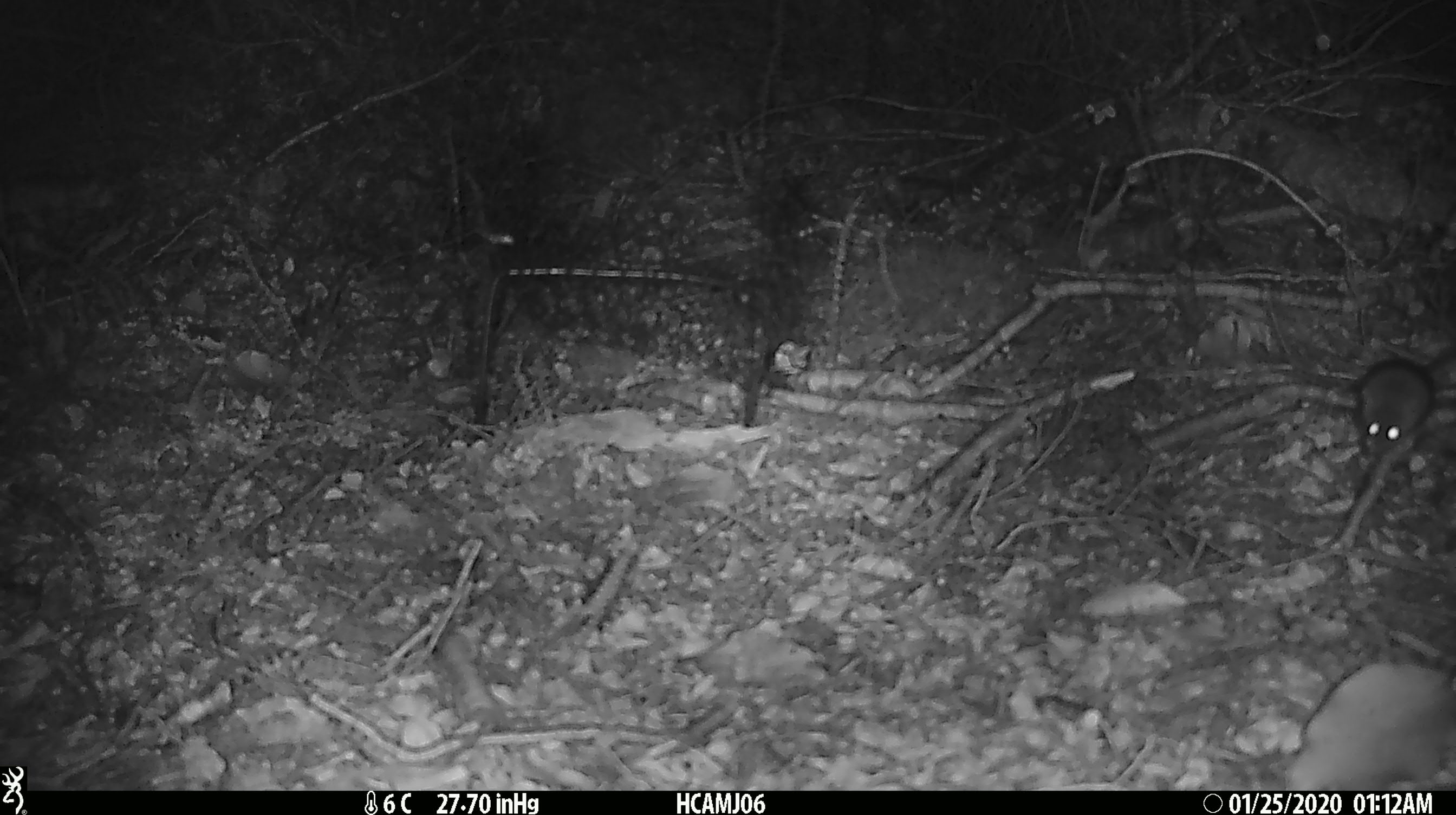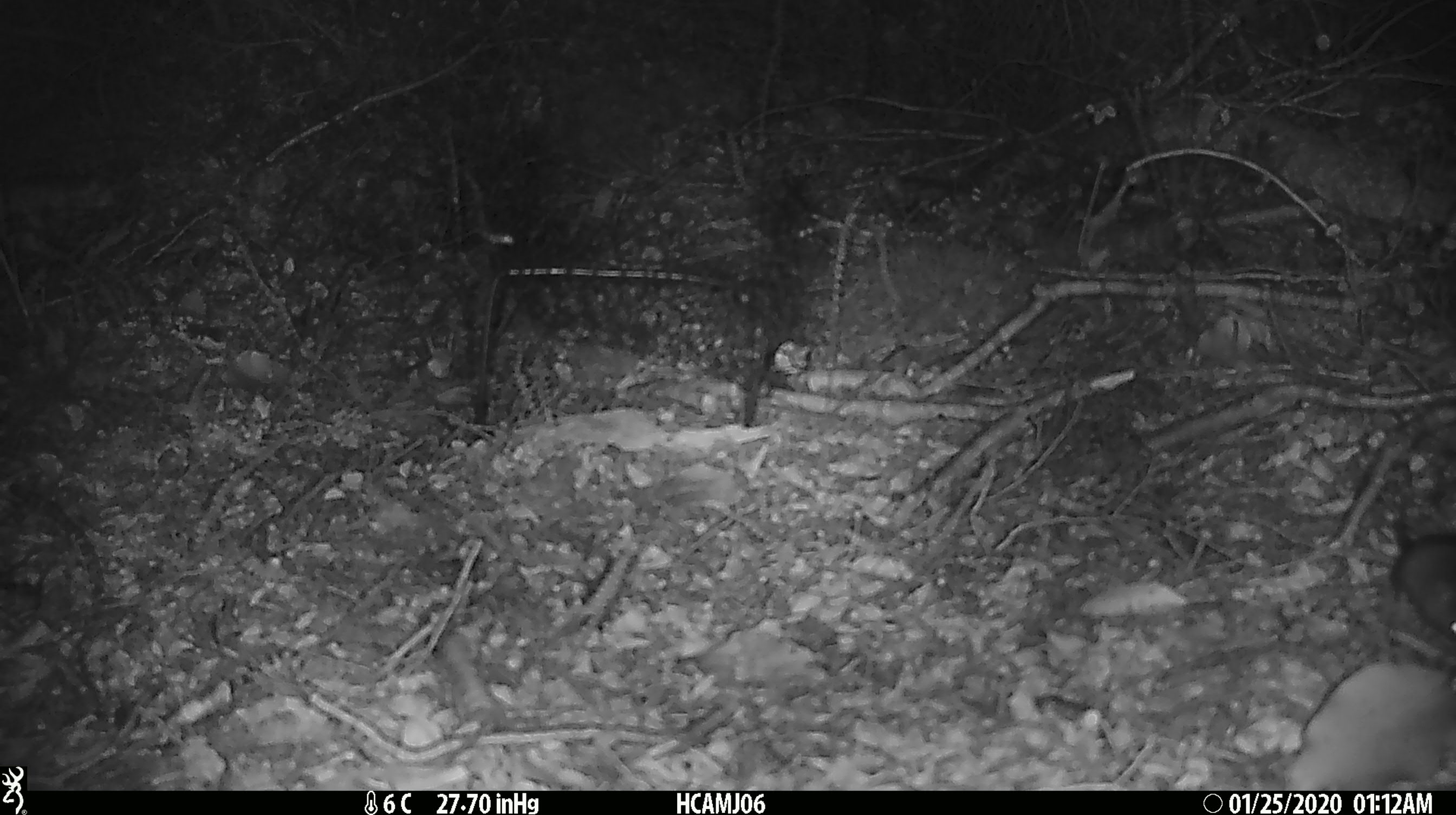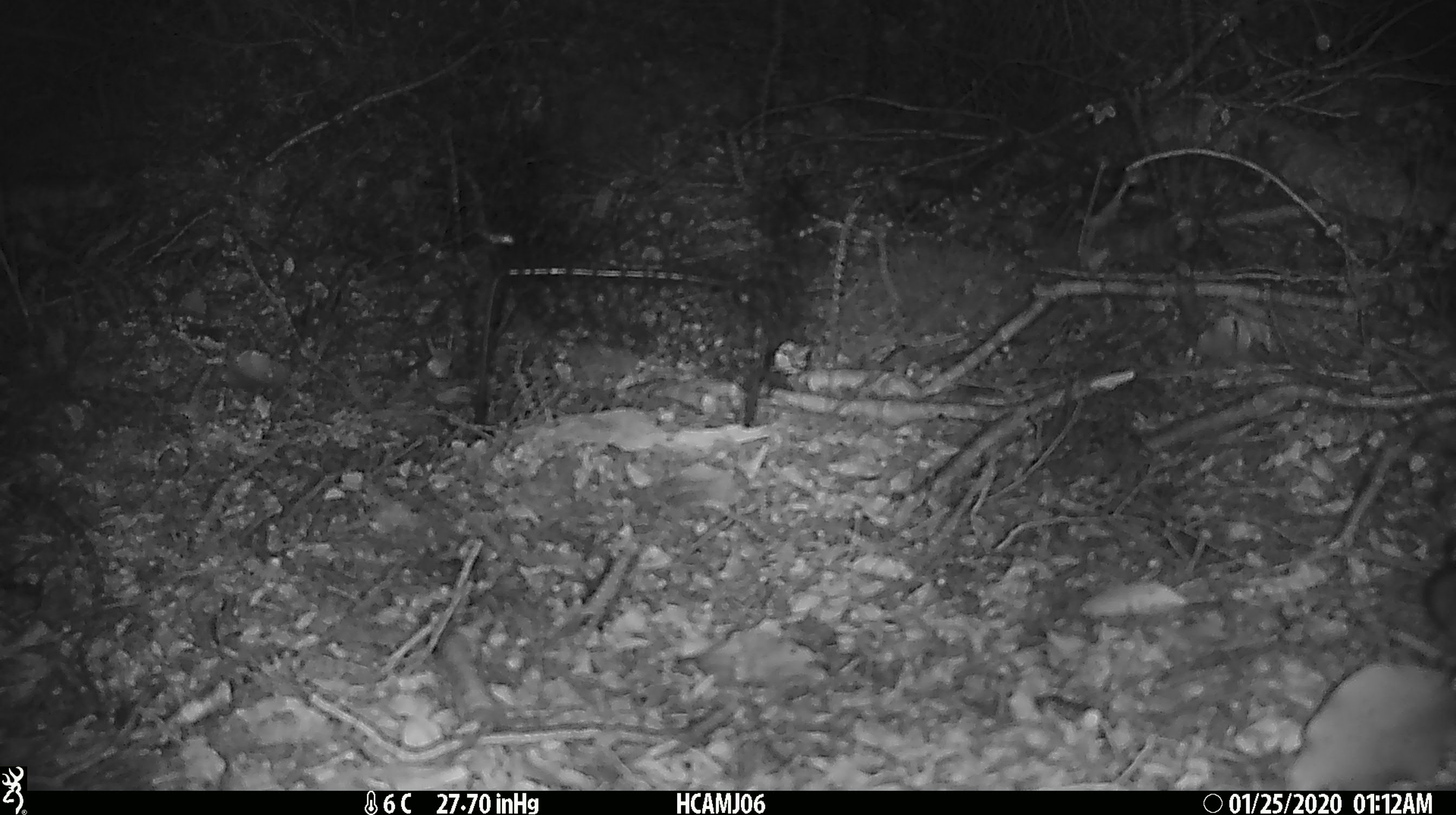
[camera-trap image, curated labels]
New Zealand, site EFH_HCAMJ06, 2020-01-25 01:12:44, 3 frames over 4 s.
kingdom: Animalia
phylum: Chordata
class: Mammalia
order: Rodentia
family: Muridae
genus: Mus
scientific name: Mus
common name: mouse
Mouse (Mus).